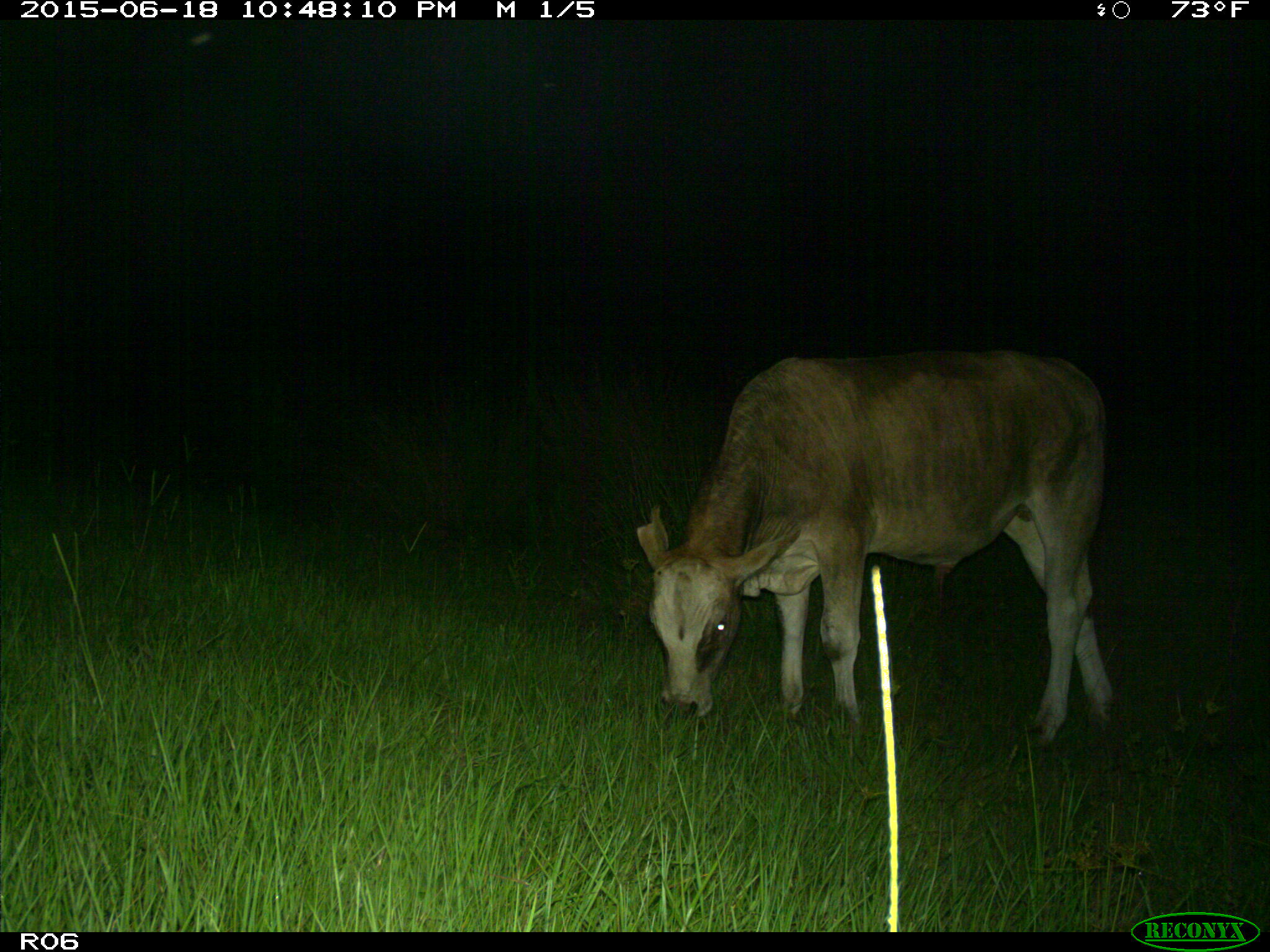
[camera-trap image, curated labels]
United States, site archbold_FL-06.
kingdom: Animalia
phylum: Chordata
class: Mammalia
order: Artiodactyla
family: Bovidae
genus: Bos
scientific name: Bos taurus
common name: domestic cow